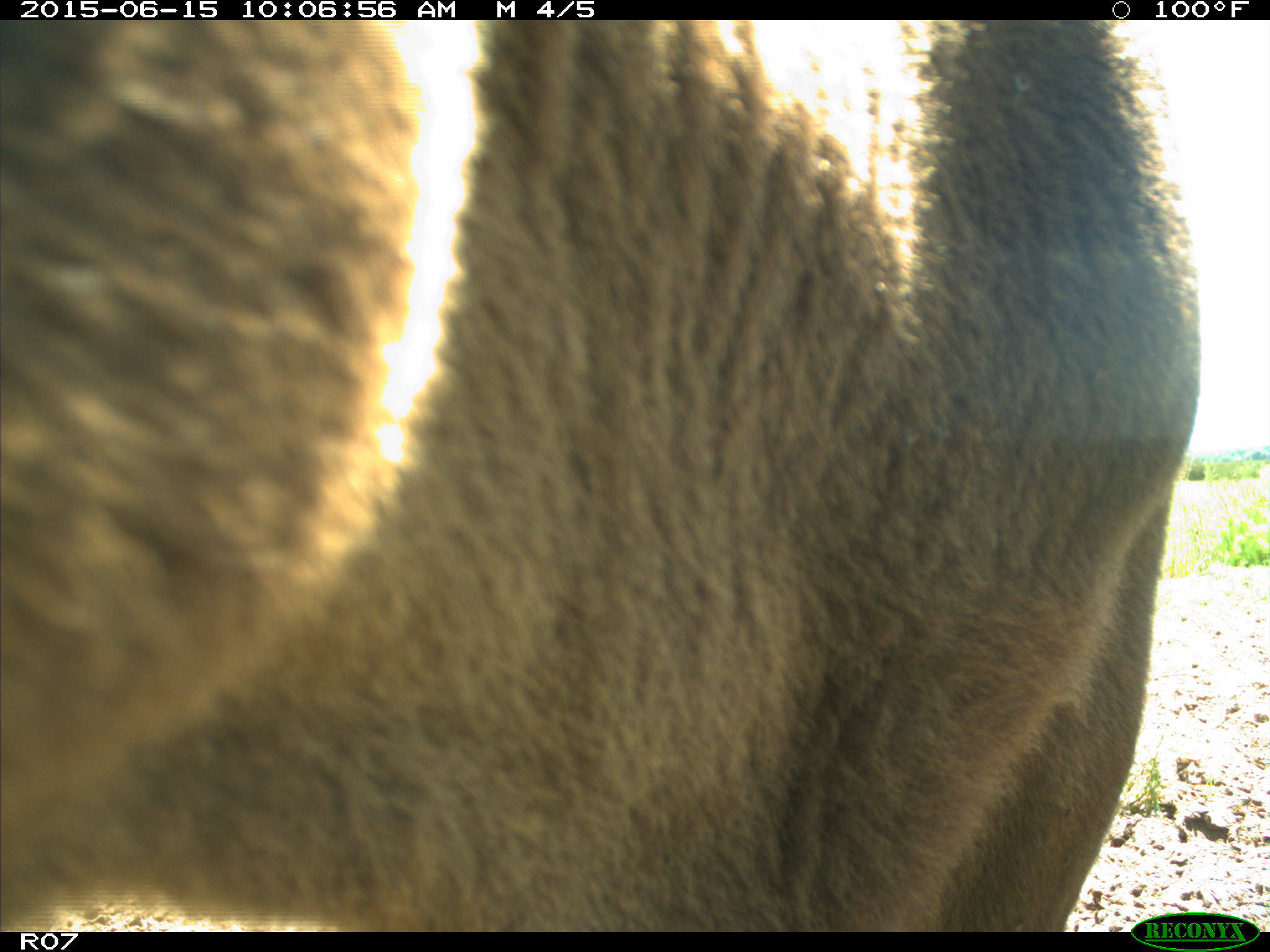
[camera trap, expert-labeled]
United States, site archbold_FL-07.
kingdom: Animalia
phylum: Chordata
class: Mammalia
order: Artiodactyla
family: Bovidae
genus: Bos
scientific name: Bos taurus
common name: domestic cow